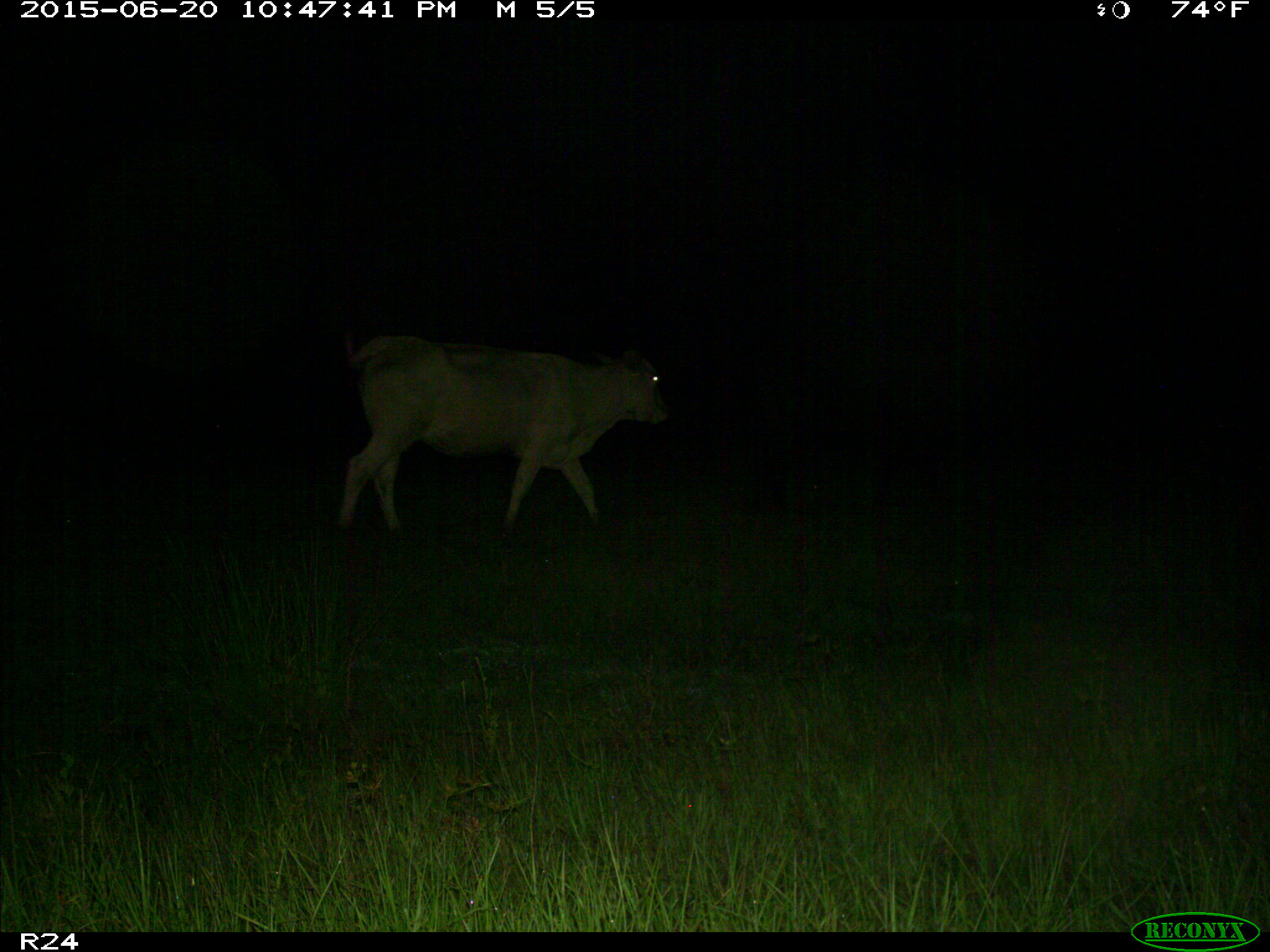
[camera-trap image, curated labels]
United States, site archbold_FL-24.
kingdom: Animalia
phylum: Chordata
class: Mammalia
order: Artiodactyla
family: Bovidae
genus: Bos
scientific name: Bos taurus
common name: domestic cow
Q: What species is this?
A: Bos taurus (domestic cow).